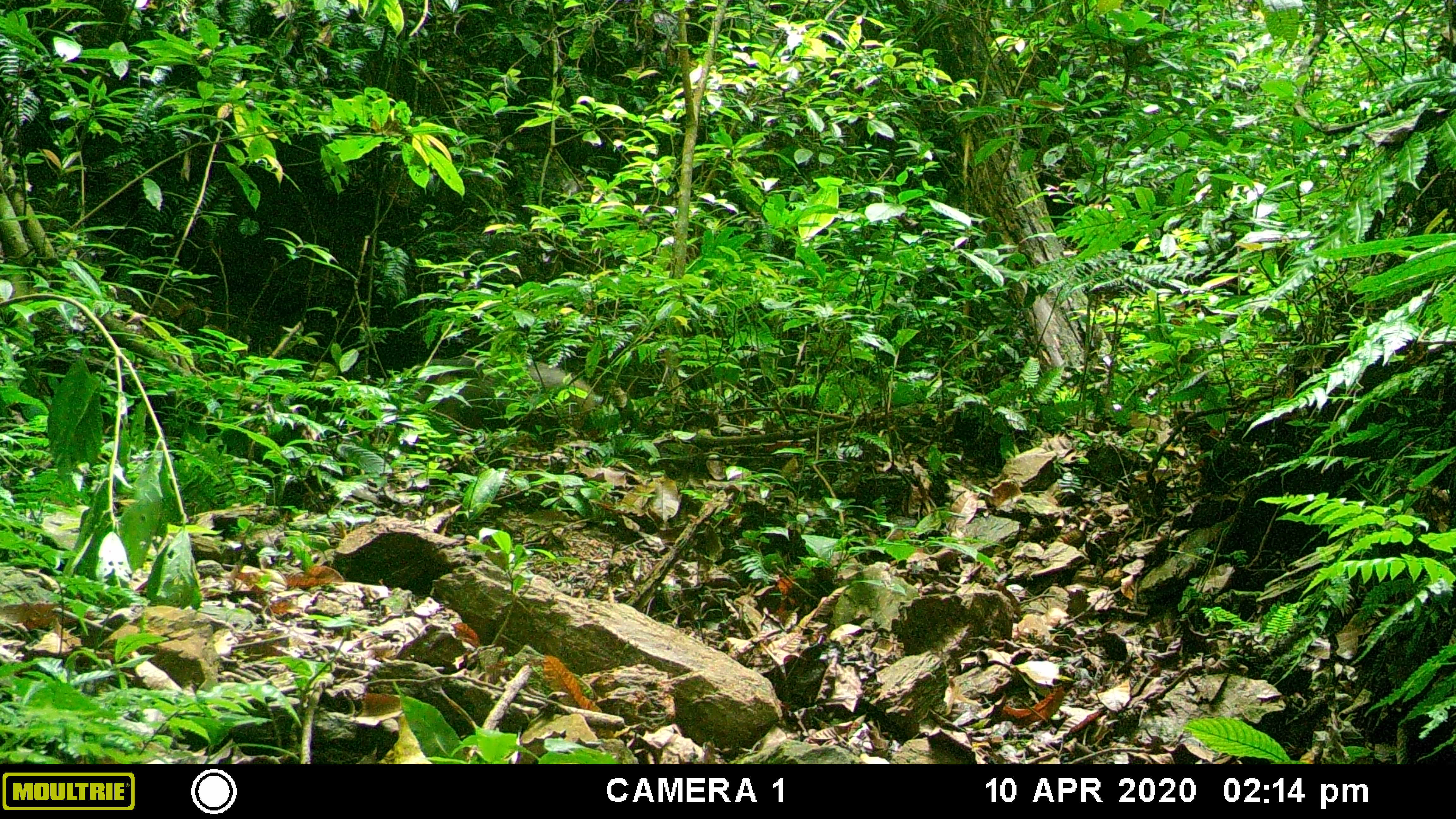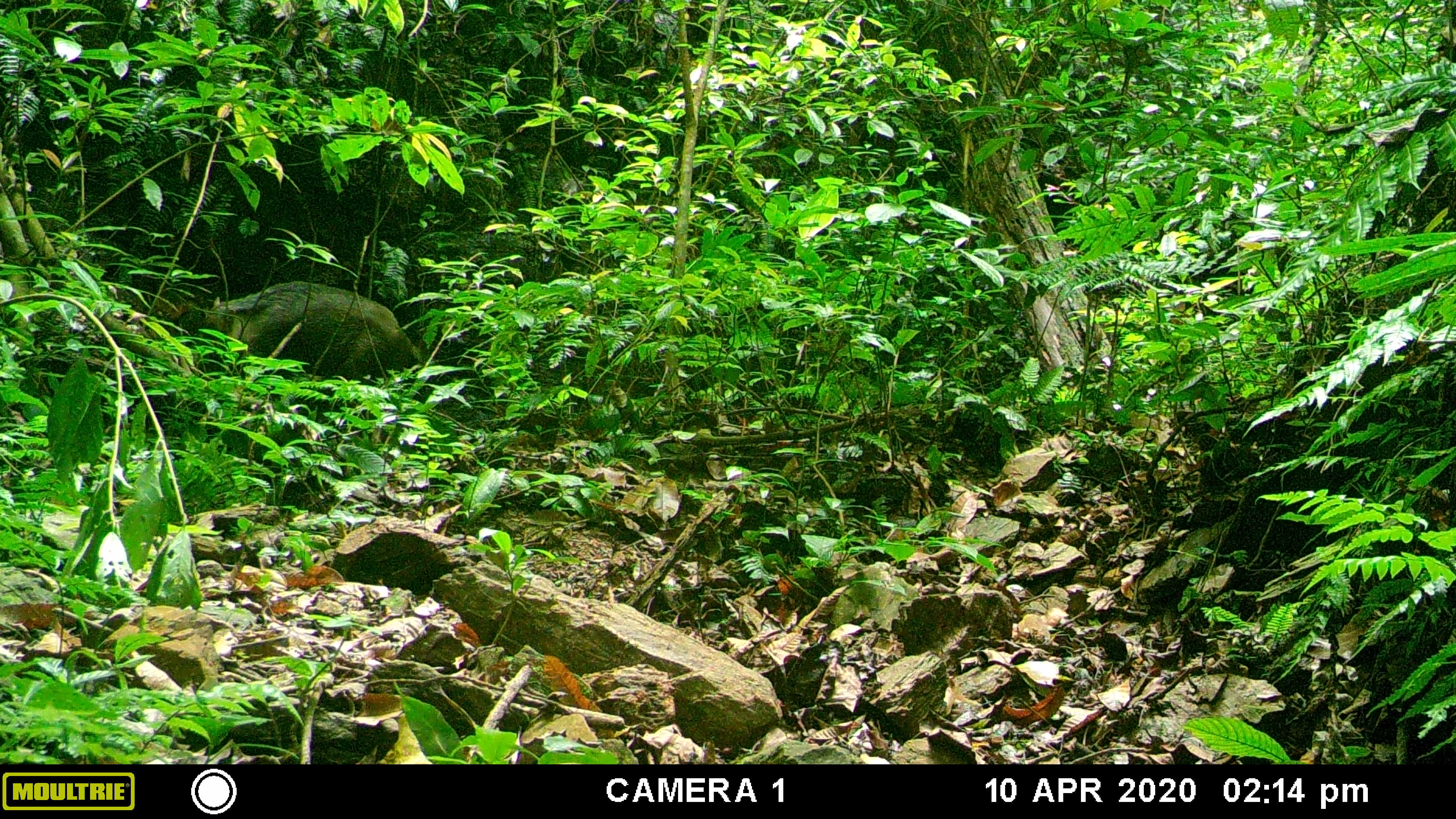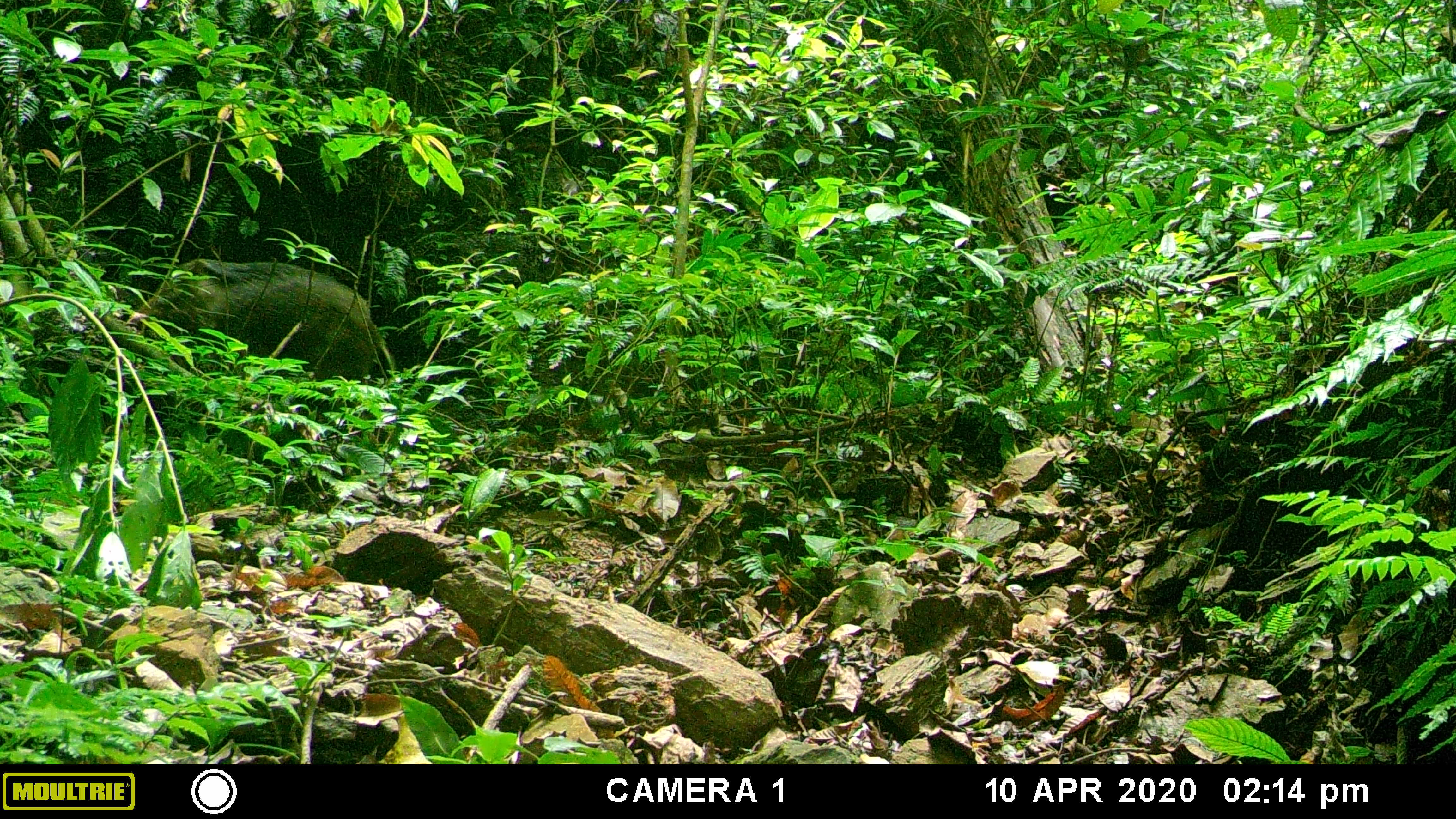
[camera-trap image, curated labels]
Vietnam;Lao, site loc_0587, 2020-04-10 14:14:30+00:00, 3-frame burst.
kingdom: Animalia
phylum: Chordata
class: Mammalia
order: Artiodactyla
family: Suidae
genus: Sus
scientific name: Sus scrofa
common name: eurasian wild pig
Eurasian wild pig (Sus scrofa). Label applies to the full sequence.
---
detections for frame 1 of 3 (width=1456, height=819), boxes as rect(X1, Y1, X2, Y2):
eurasian wild pig: rect(415, 351, 597, 431)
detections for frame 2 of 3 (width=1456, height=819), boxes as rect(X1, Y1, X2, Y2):
eurasian wild pig: rect(204, 279, 421, 383)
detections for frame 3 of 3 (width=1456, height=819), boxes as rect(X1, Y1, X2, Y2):
eurasian wild pig: rect(127, 256, 382, 382)